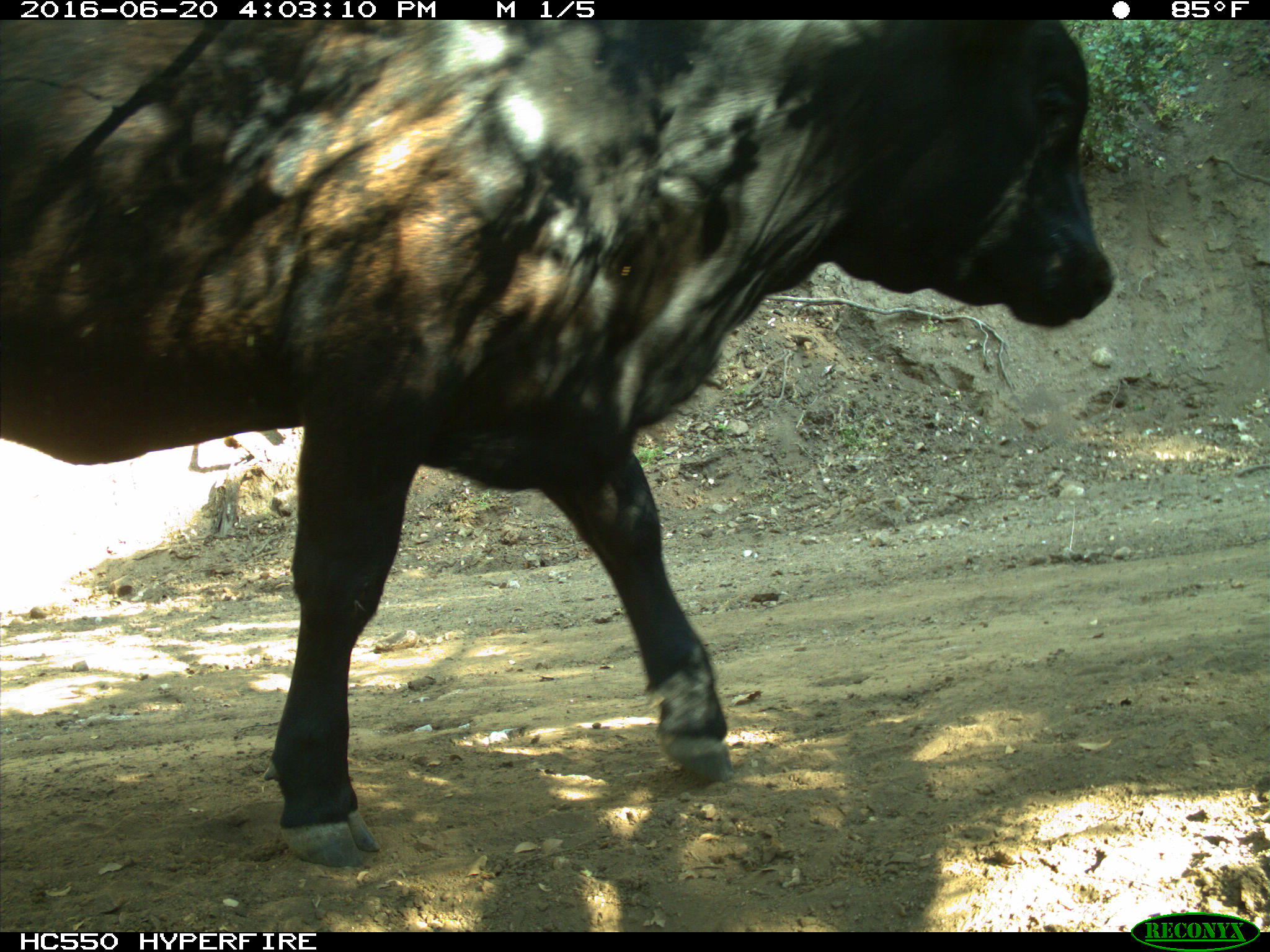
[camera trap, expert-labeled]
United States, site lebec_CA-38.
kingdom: Animalia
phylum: Chordata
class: Mammalia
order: Artiodactyla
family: Bovidae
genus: Bos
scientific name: Bos taurus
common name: domestic cow